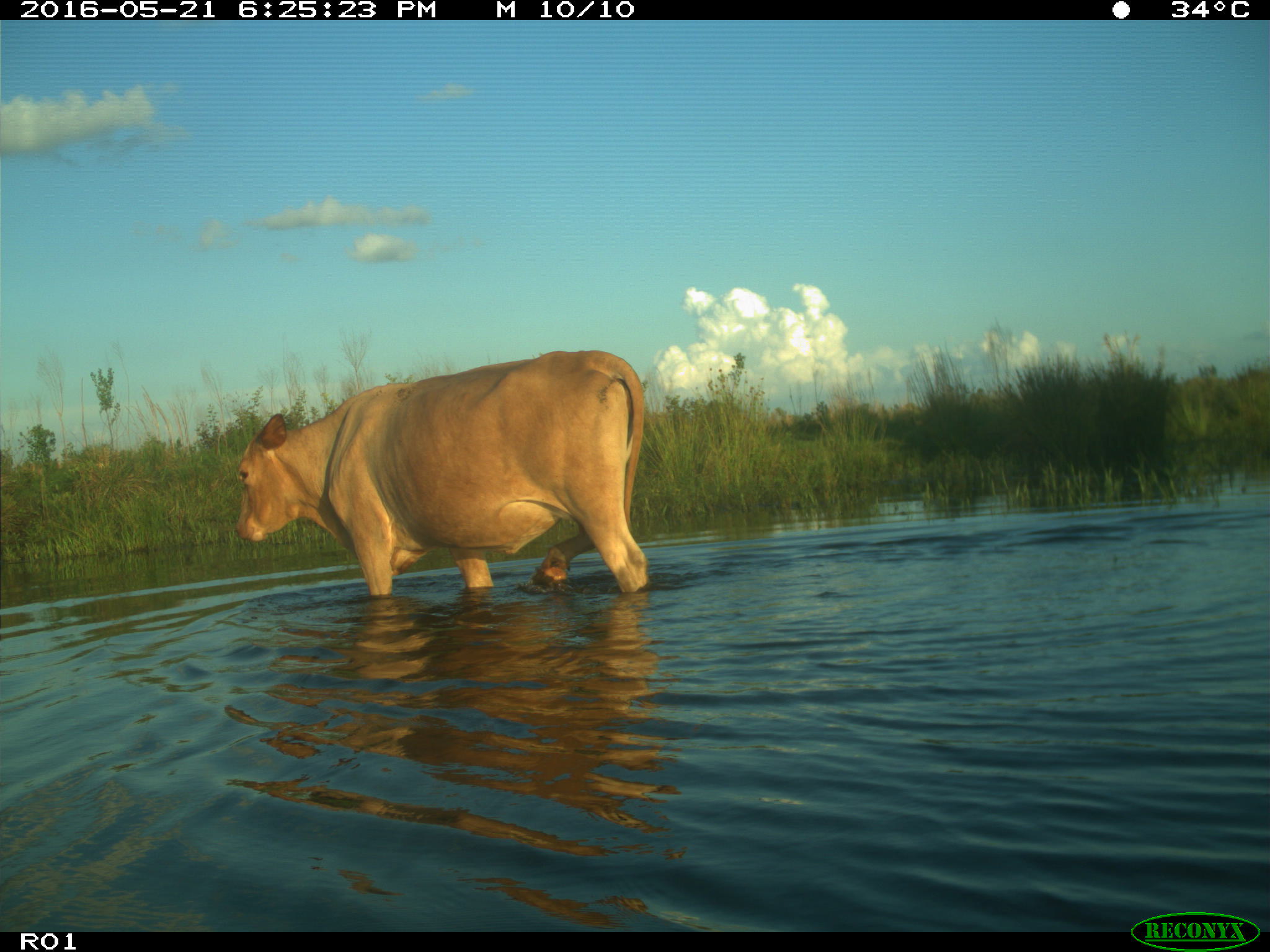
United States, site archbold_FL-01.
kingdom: Animalia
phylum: Chordata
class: Mammalia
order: Artiodactyla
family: Bovidae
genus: Bos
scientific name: Bos taurus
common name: domestic cow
Bos taurus (domestic cow).